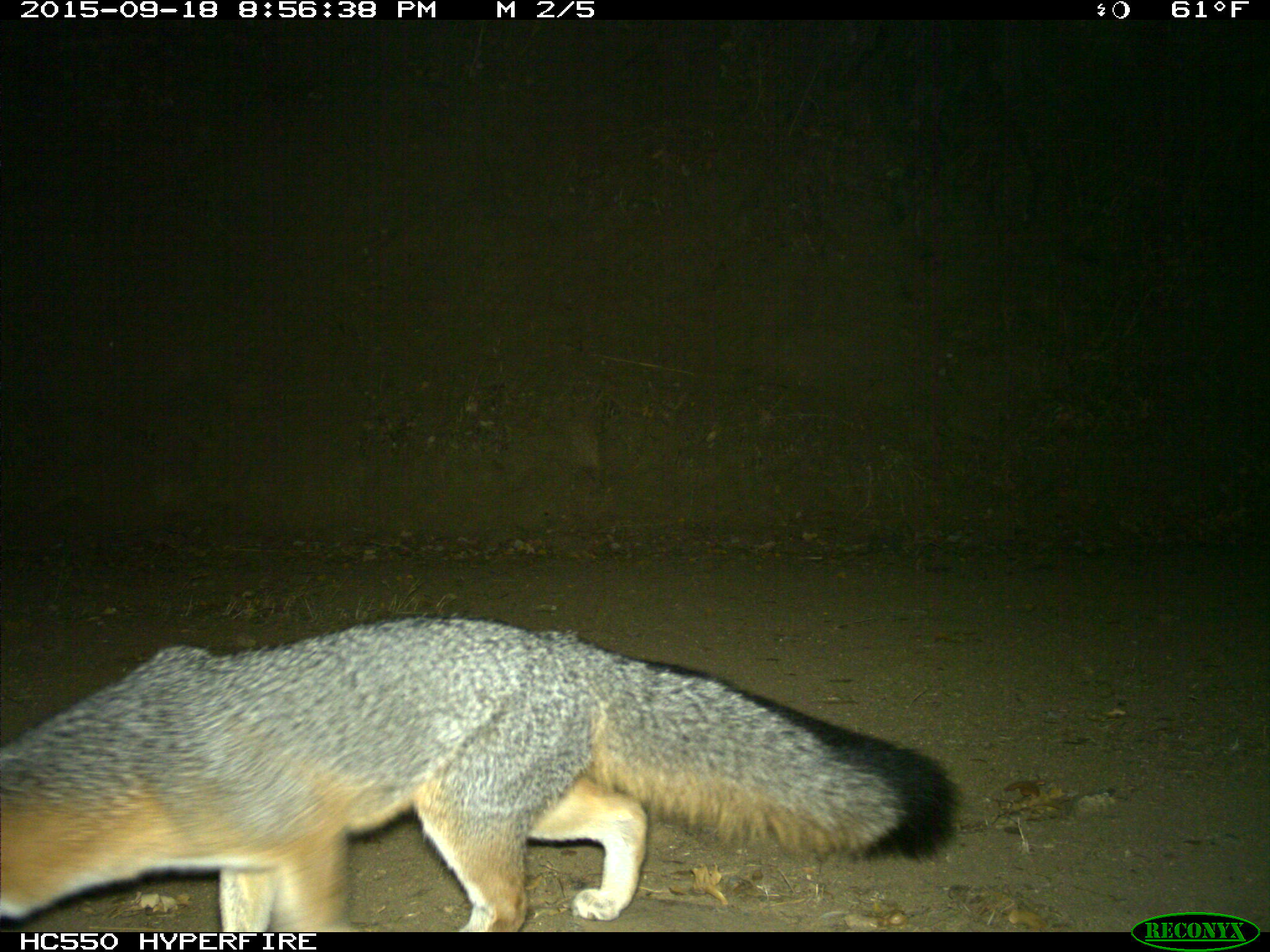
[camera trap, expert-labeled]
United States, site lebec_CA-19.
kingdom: Animalia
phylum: Chordata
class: Mammalia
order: Carnivora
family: Canidae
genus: Urocyon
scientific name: Urocyon cinereoargenteus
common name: gray fox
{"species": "Urocyon cinereoargenteus (gray fox)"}